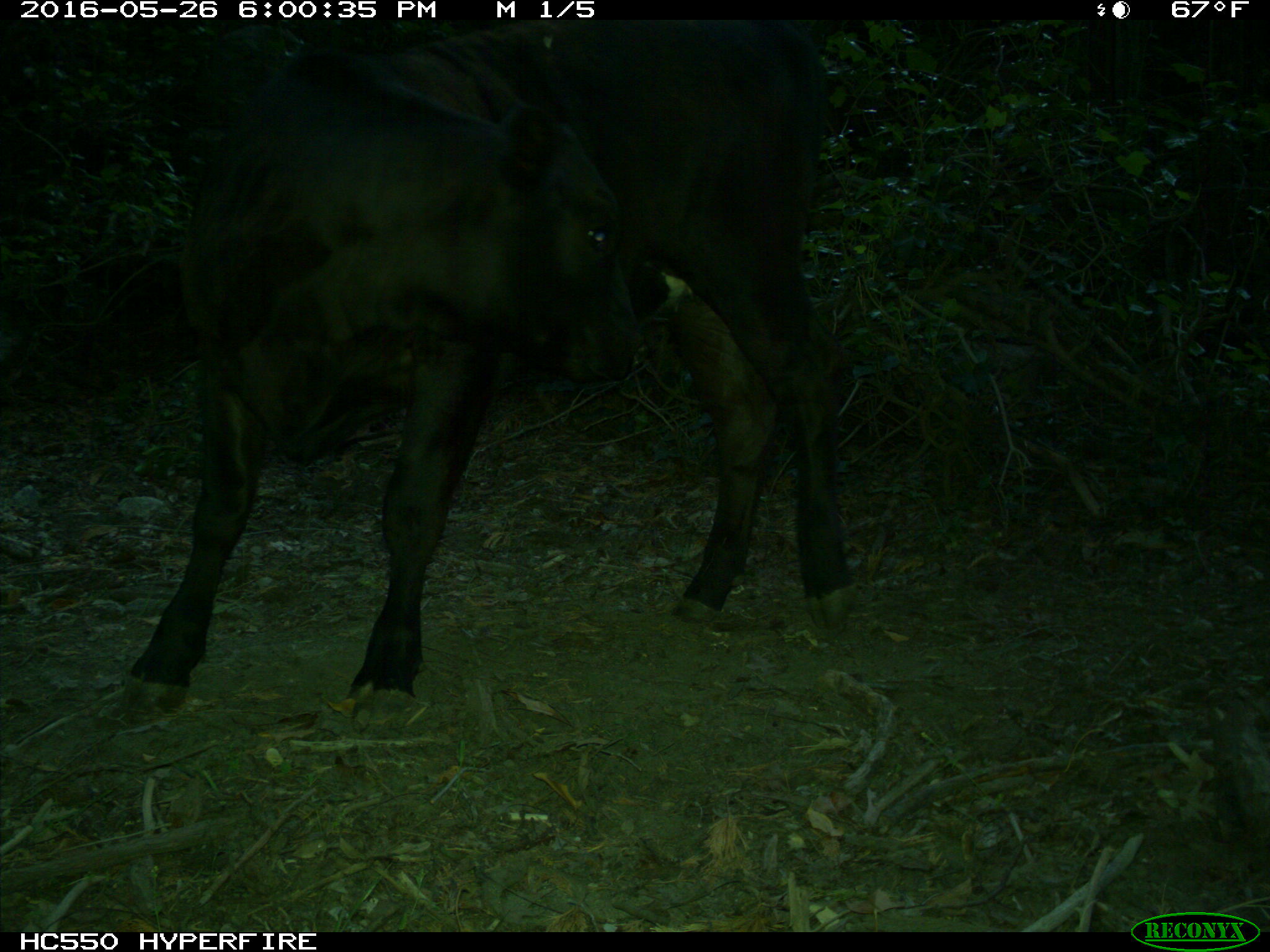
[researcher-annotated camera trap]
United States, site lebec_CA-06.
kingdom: Animalia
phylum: Chordata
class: Mammalia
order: Artiodactyla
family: Bovidae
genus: Bos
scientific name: Bos taurus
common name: domestic cow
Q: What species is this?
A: Bos taurus (domestic cow).